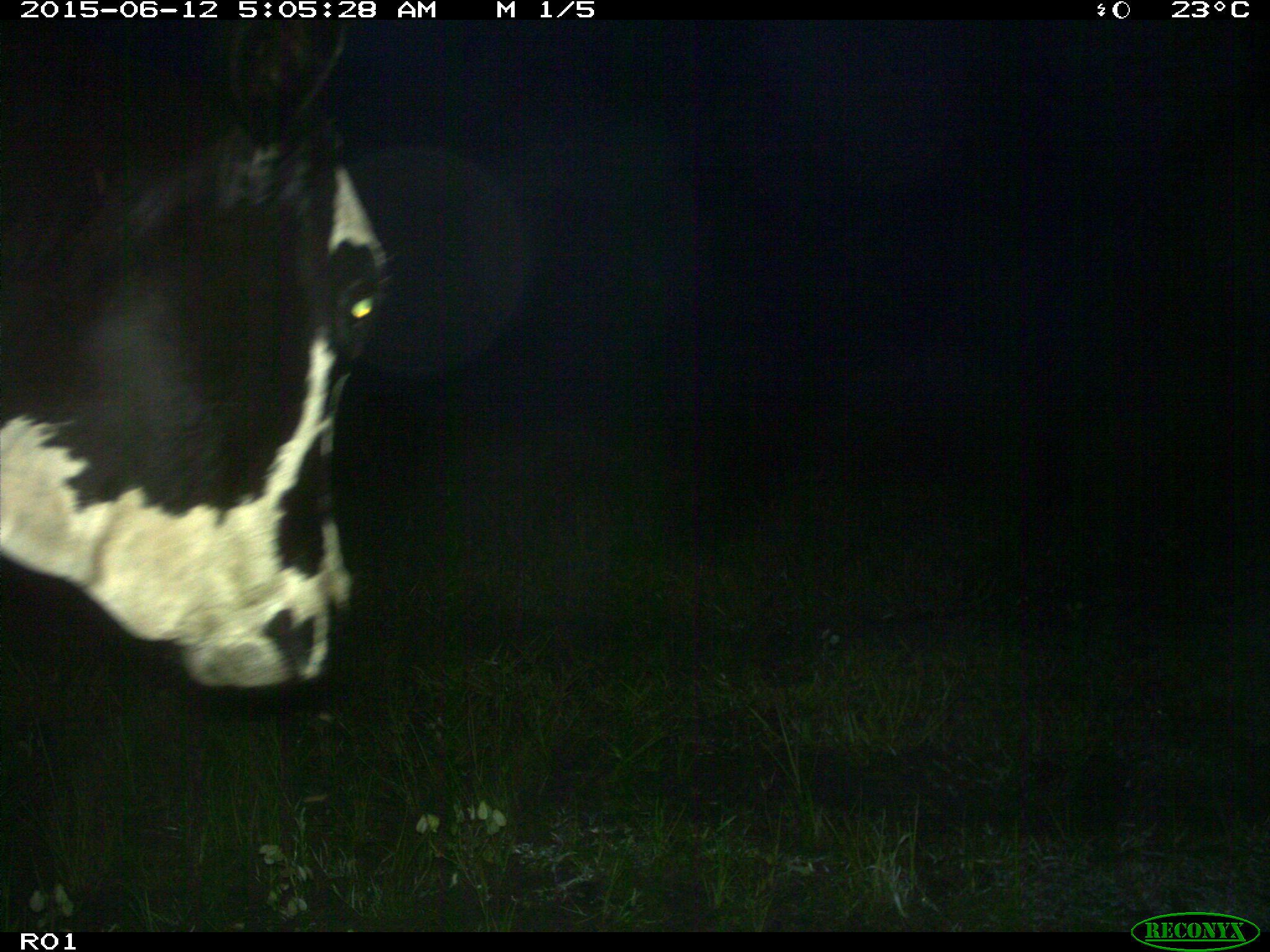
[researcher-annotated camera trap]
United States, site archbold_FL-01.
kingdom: Animalia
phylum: Chordata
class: Mammalia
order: Artiodactyla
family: Bovidae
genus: Bos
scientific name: Bos taurus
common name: domestic cow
Bos taurus (domestic cow).